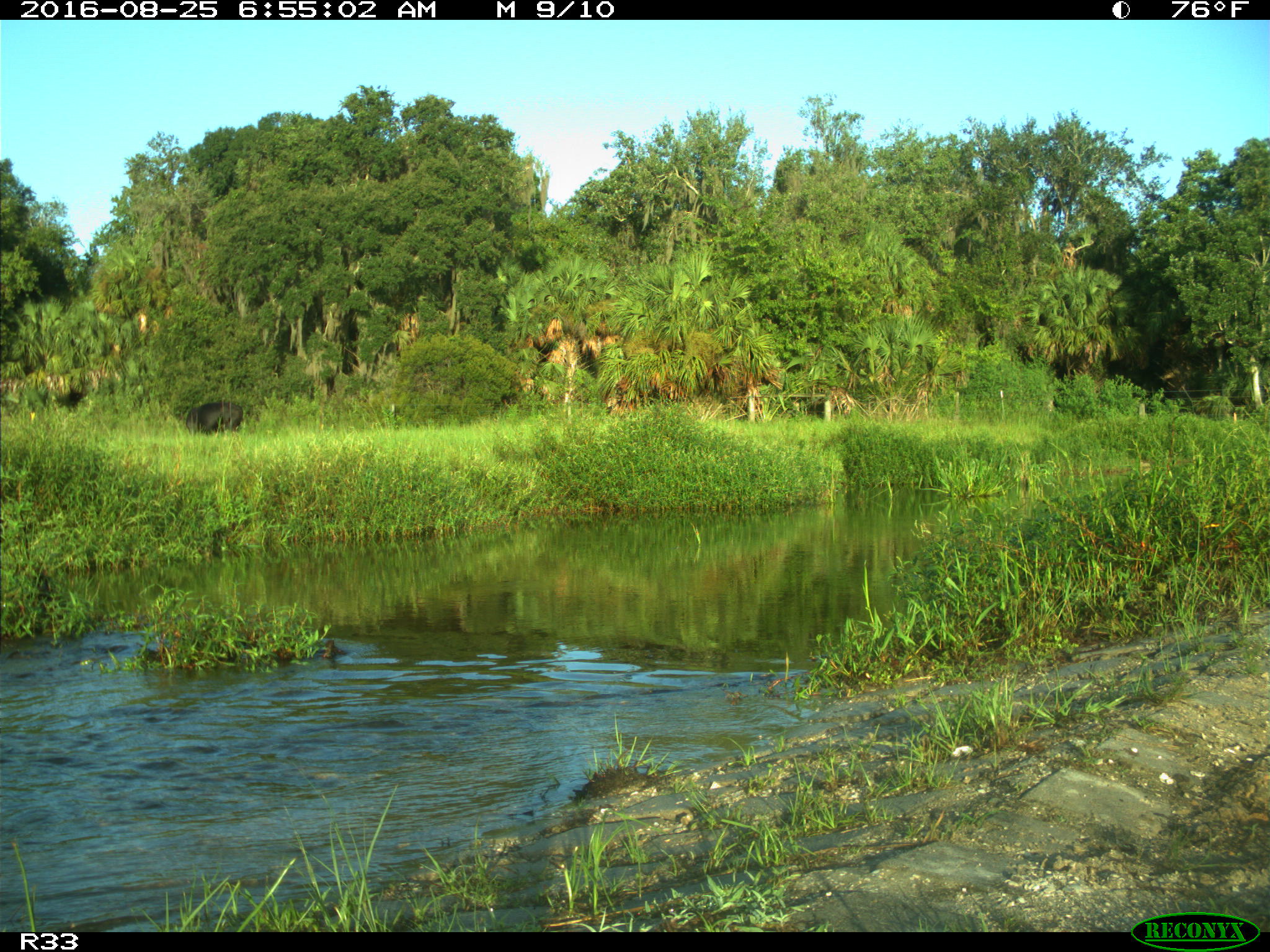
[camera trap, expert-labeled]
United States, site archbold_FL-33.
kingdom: Animalia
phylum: Chordata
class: Mammalia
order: Artiodactyla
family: Bovidae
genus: Bos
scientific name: Bos taurus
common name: domestic cow